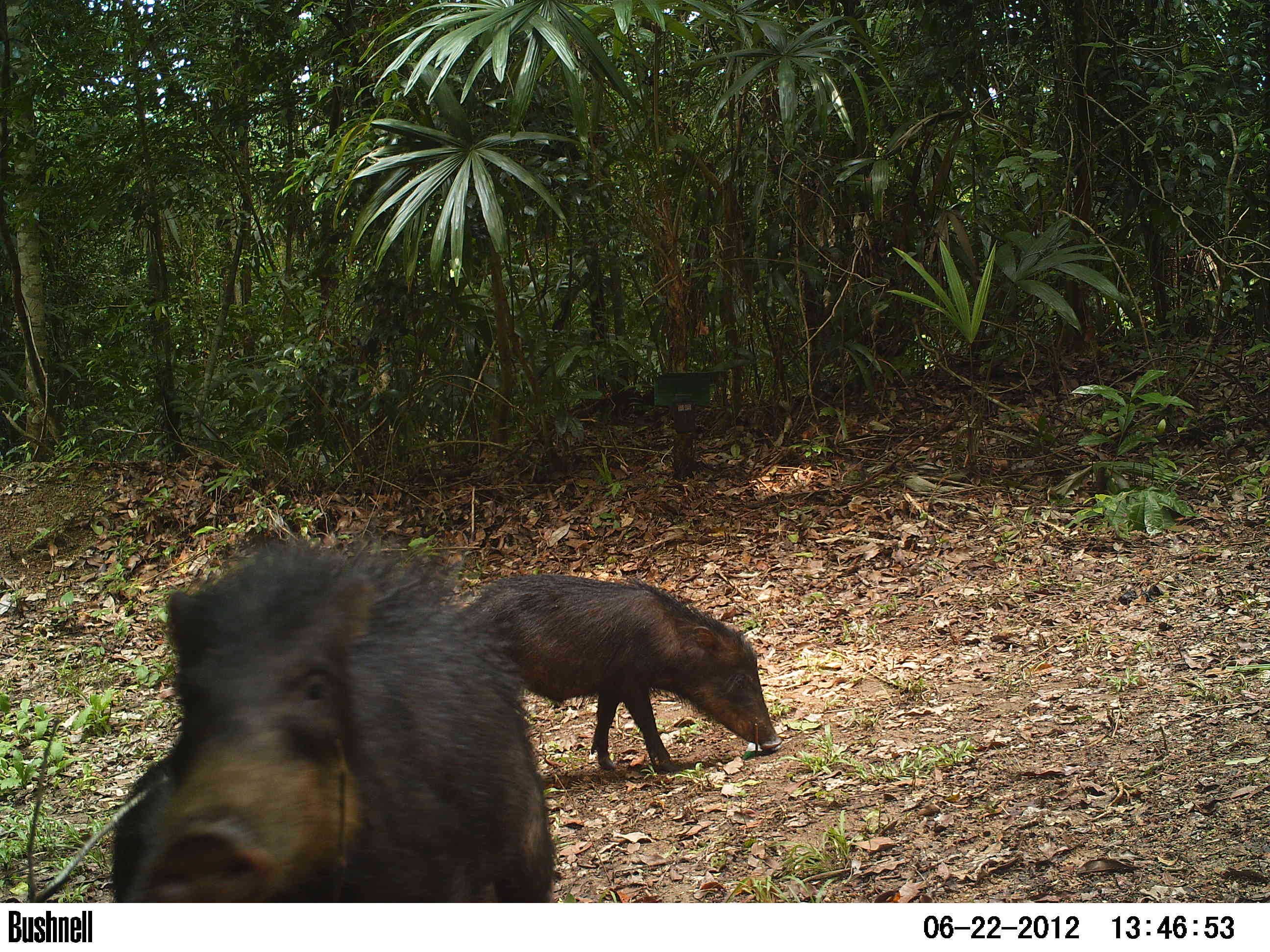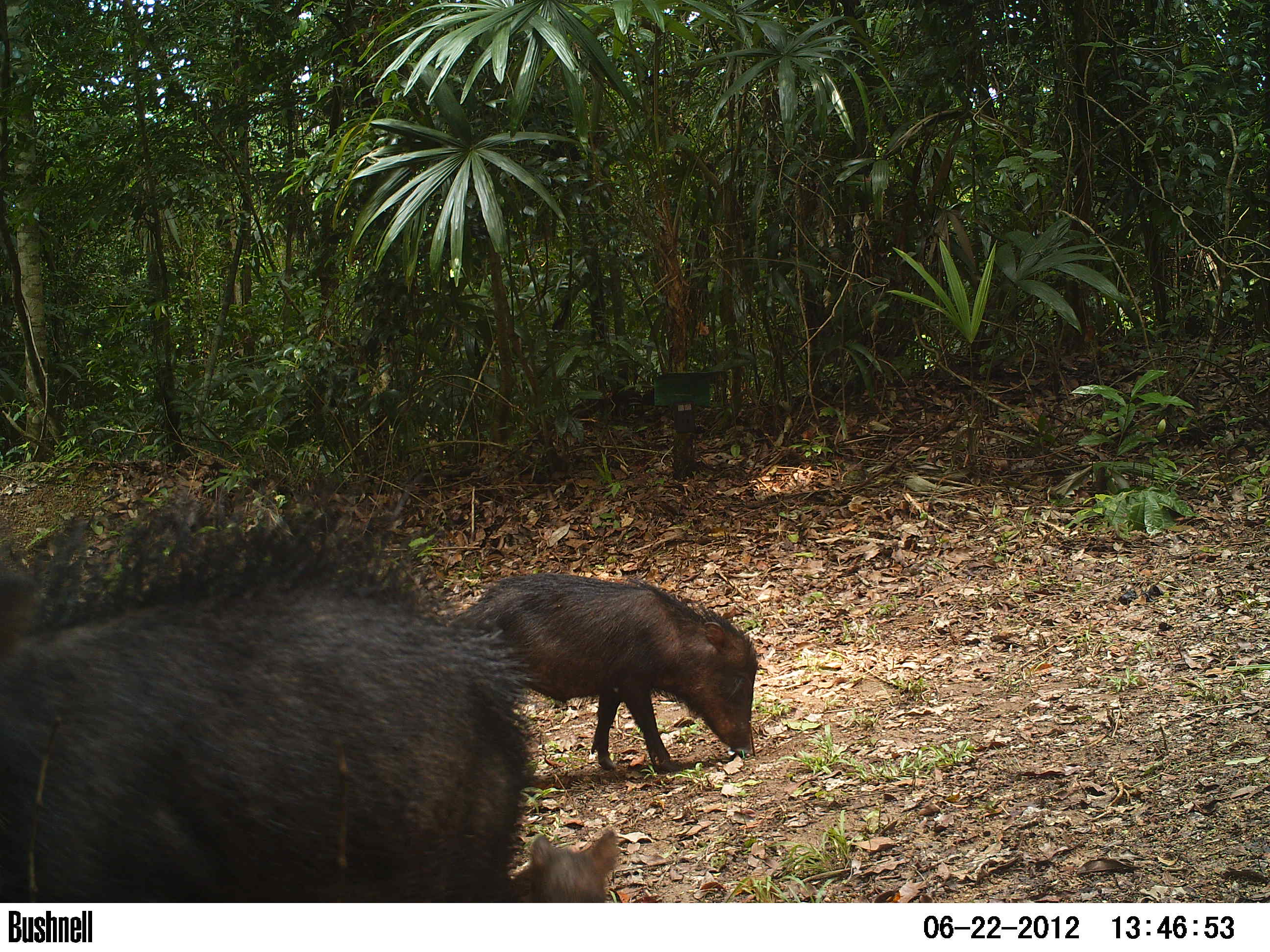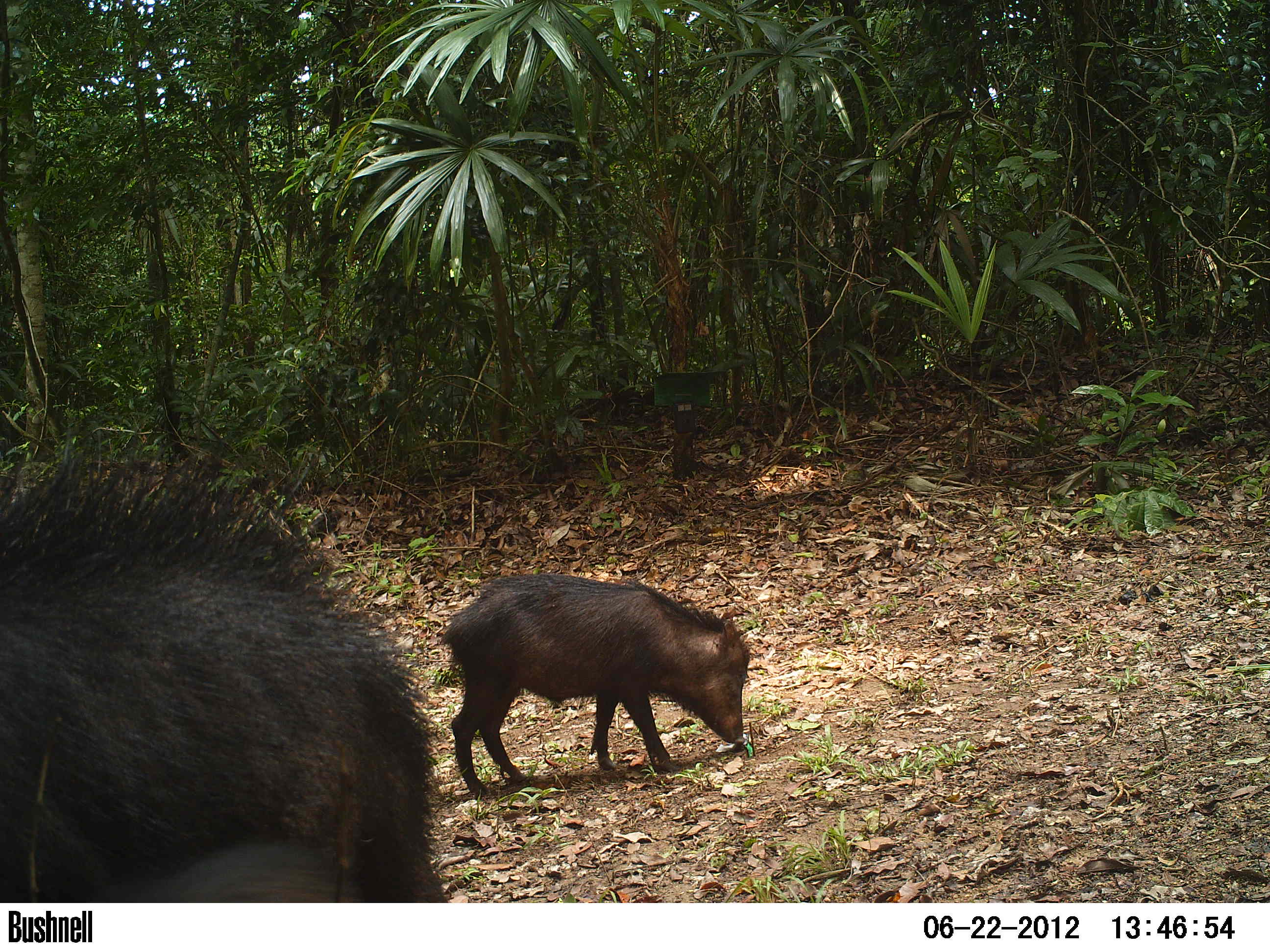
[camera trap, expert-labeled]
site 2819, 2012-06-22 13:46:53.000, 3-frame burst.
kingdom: Animalia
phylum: Chordata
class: Mammalia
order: Artiodactyla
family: Tayassuidae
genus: Tayassu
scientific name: Tayassu pecari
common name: white-lipped peccary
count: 20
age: adult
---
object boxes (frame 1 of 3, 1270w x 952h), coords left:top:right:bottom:
tayassu pecari: 104:522:560:902; 447:574:783:773